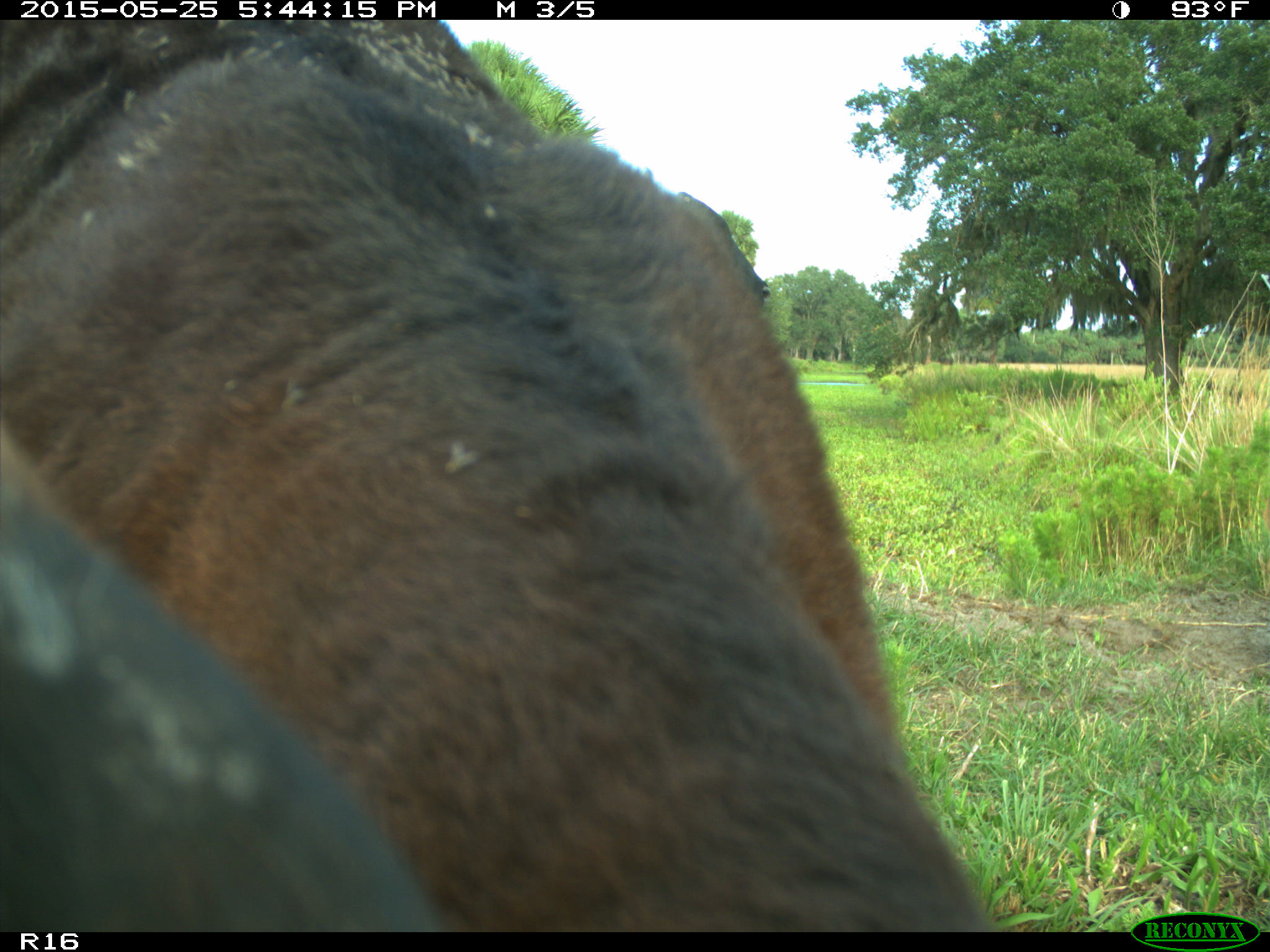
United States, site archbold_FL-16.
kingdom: Animalia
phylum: Chordata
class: Mammalia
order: Artiodactyla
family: Bovidae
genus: Bos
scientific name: Bos taurus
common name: domestic cow